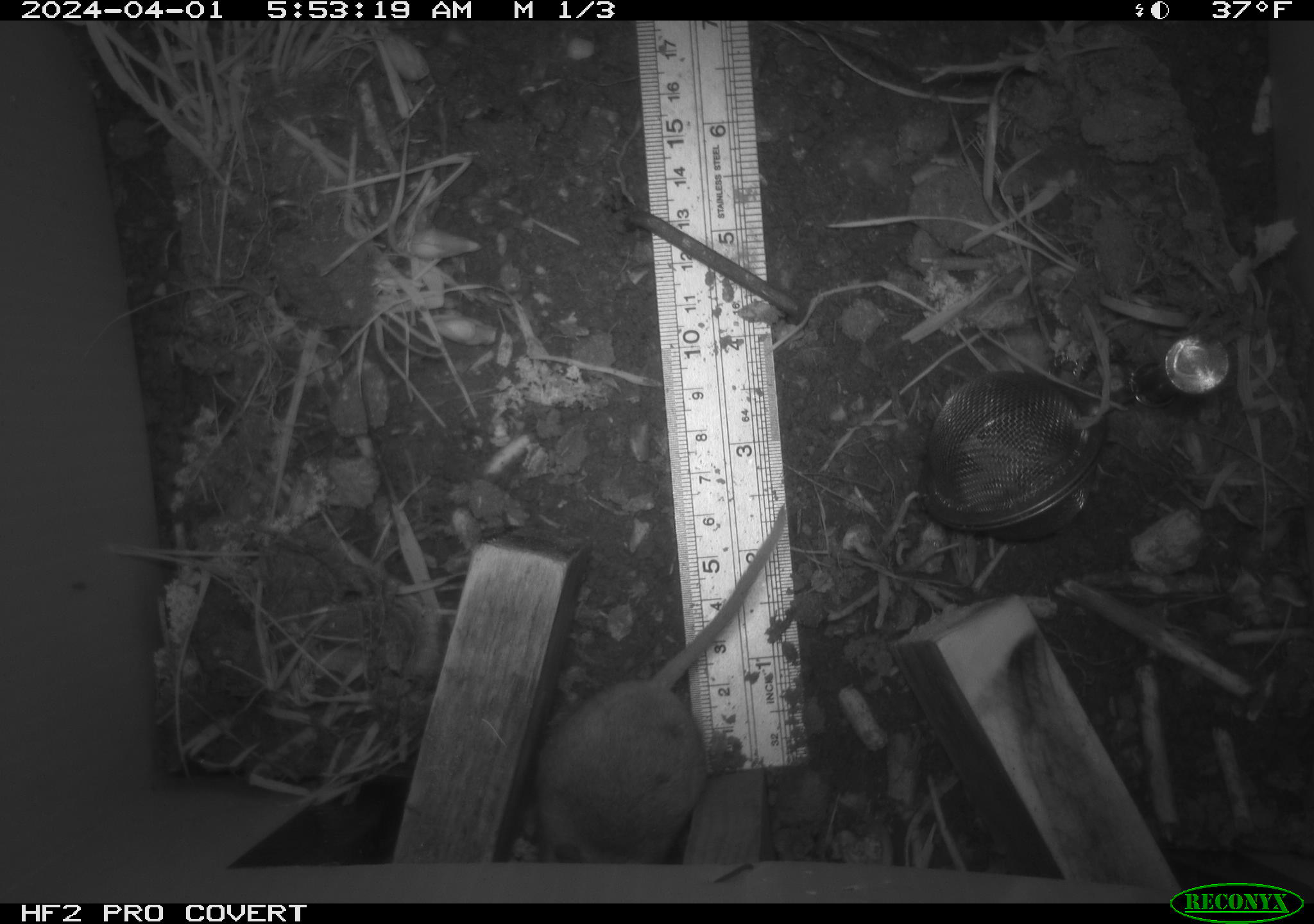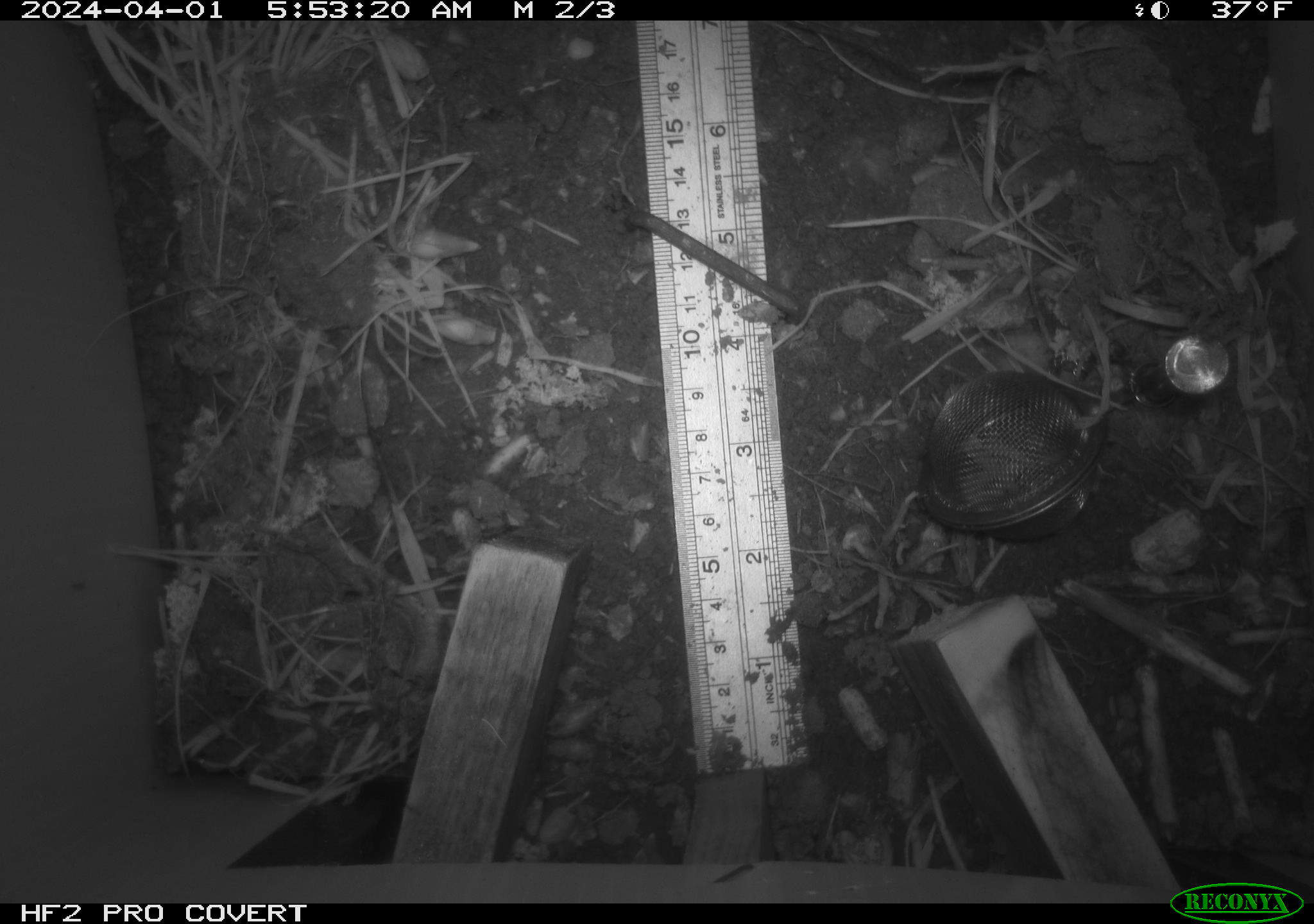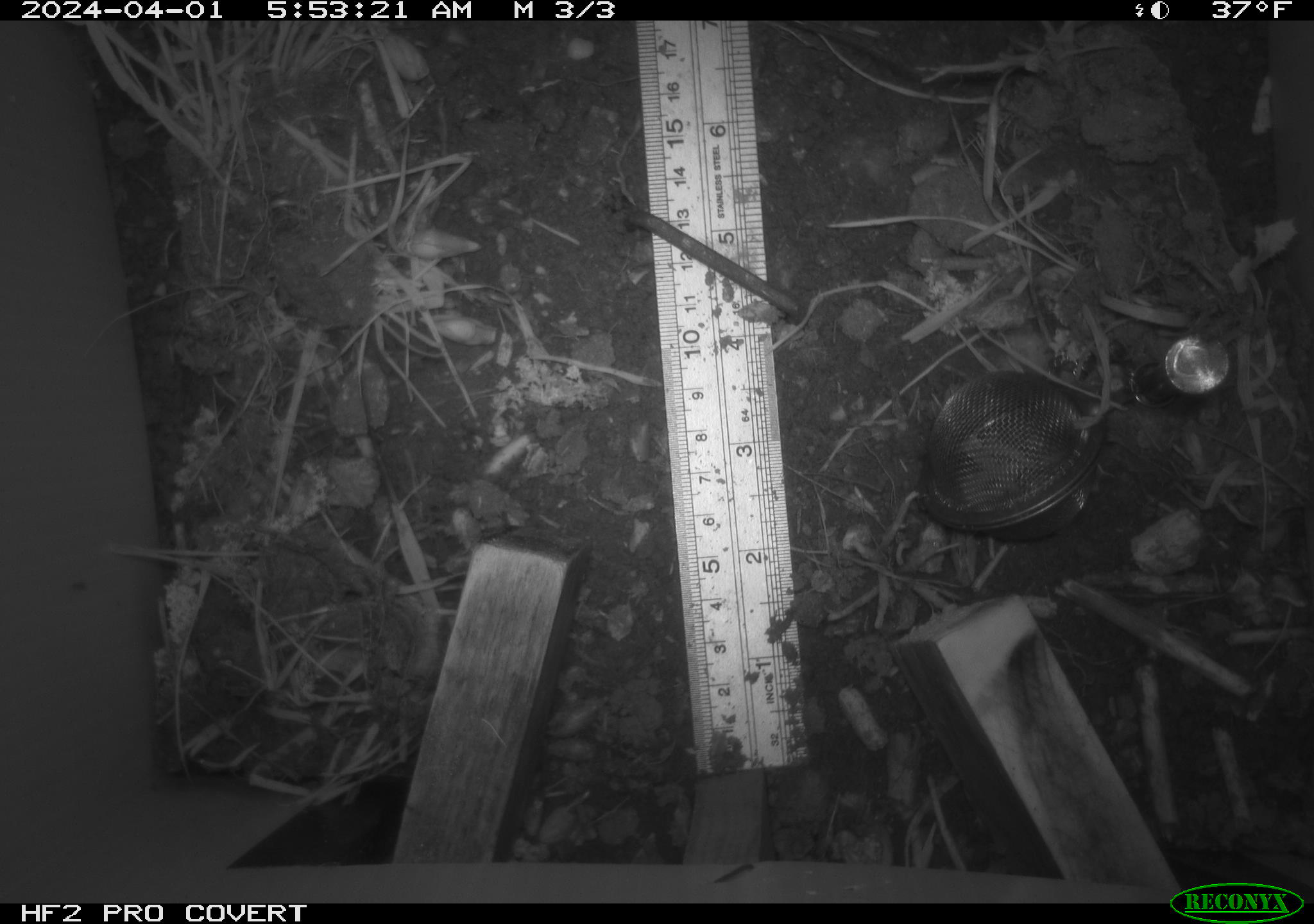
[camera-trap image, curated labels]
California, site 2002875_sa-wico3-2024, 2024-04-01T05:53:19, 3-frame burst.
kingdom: Animalia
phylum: Chordata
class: Mammalia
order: Rodentia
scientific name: Rodentia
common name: mouse species